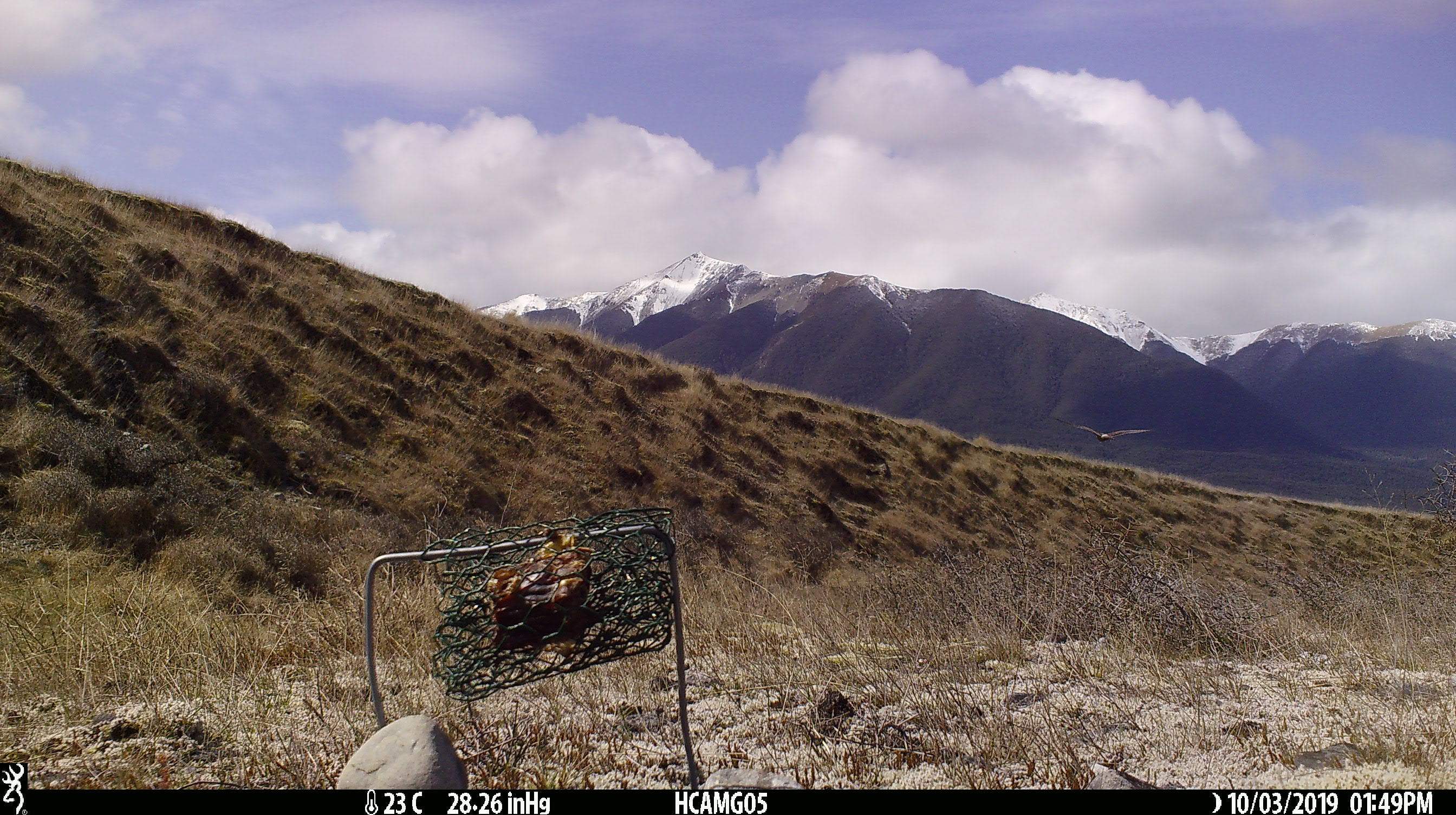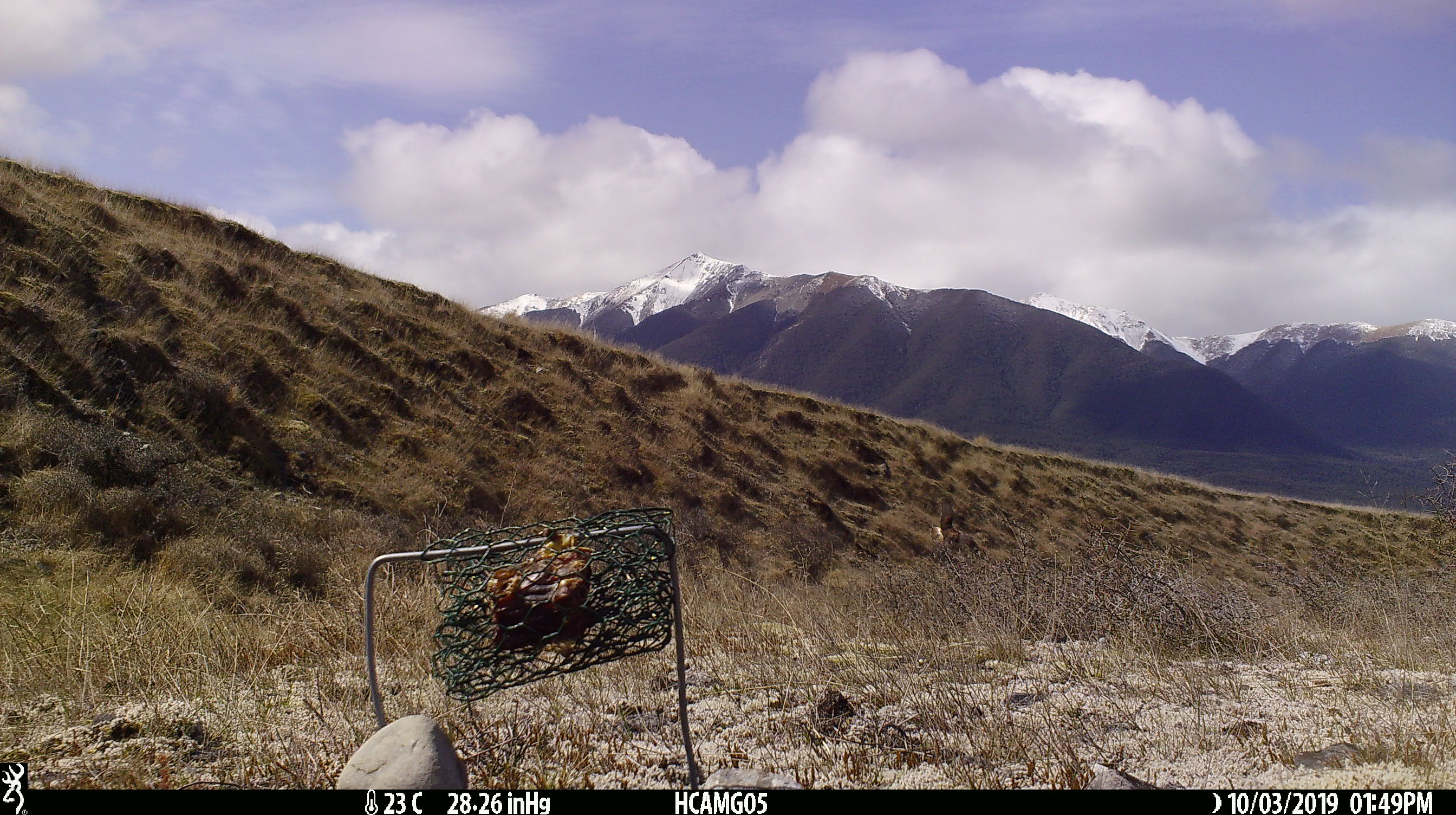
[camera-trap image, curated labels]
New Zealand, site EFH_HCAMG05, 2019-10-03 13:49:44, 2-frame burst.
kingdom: Animalia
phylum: Chordata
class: Aves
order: Accipitriformes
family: Accipitridae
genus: Circus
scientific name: Circus approximans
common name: swamp harrier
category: harrier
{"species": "harrier (swamp harrier) (Circus approximans)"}